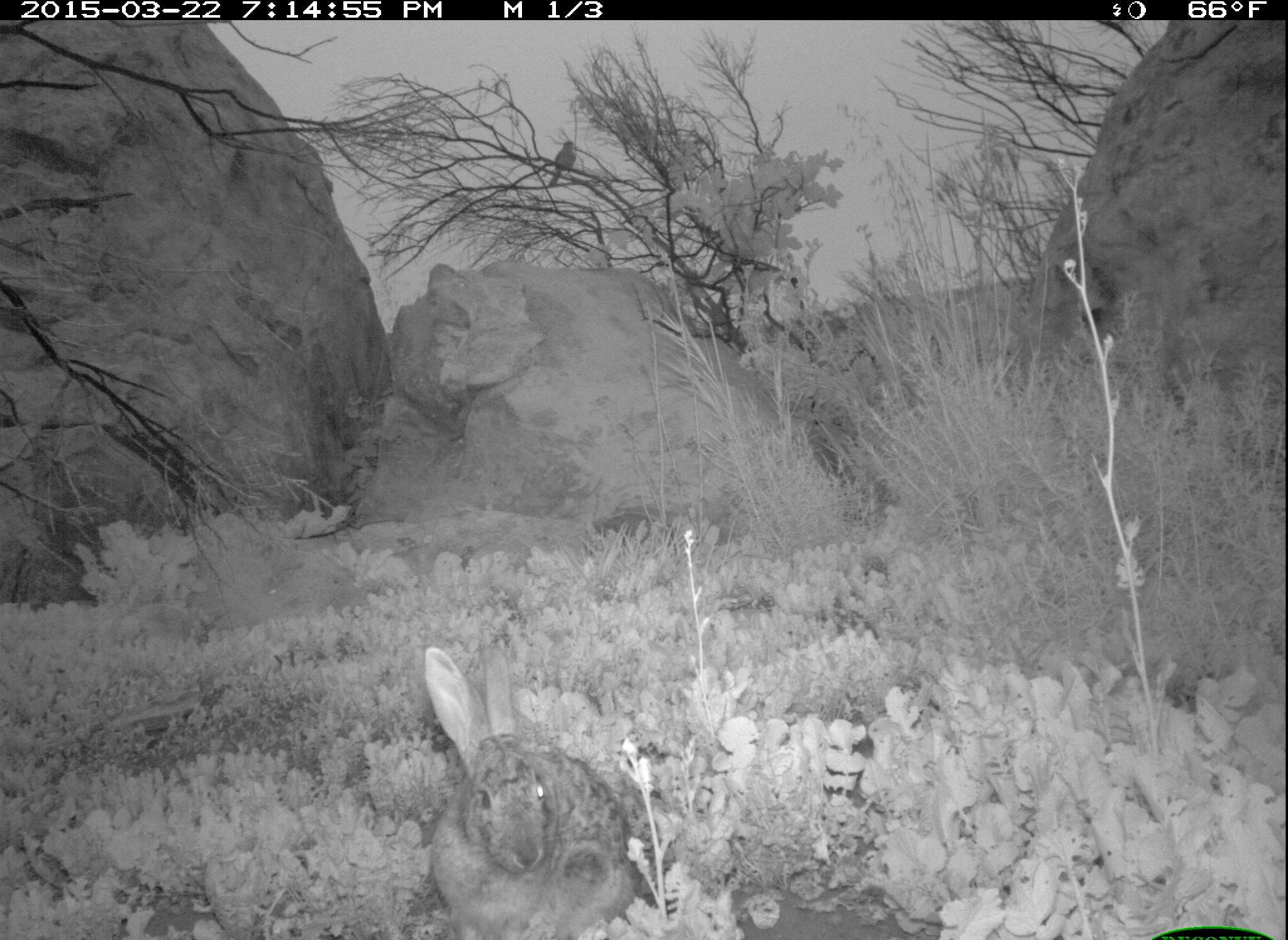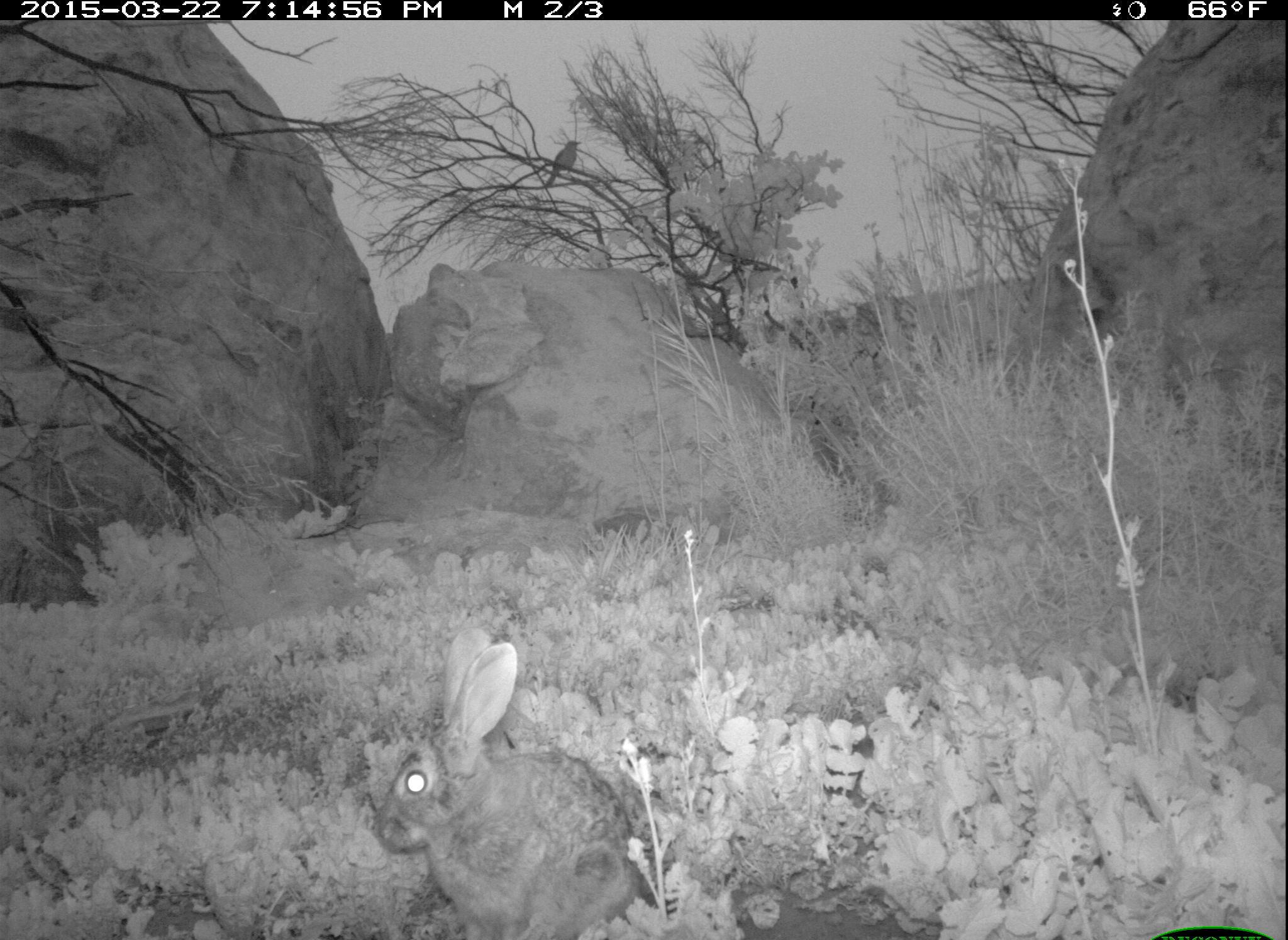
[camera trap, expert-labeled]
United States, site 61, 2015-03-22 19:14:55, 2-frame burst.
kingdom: Animalia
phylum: Chordata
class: Mammalia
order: Lagomorpha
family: Leporidae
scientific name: Leporidae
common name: rabbits and hares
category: rabbit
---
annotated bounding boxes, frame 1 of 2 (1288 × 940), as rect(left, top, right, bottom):
rabbit: rect(417, 643, 644, 940)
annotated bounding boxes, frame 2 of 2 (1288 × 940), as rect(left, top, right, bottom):
rabbit: rect(375, 620, 654, 940)